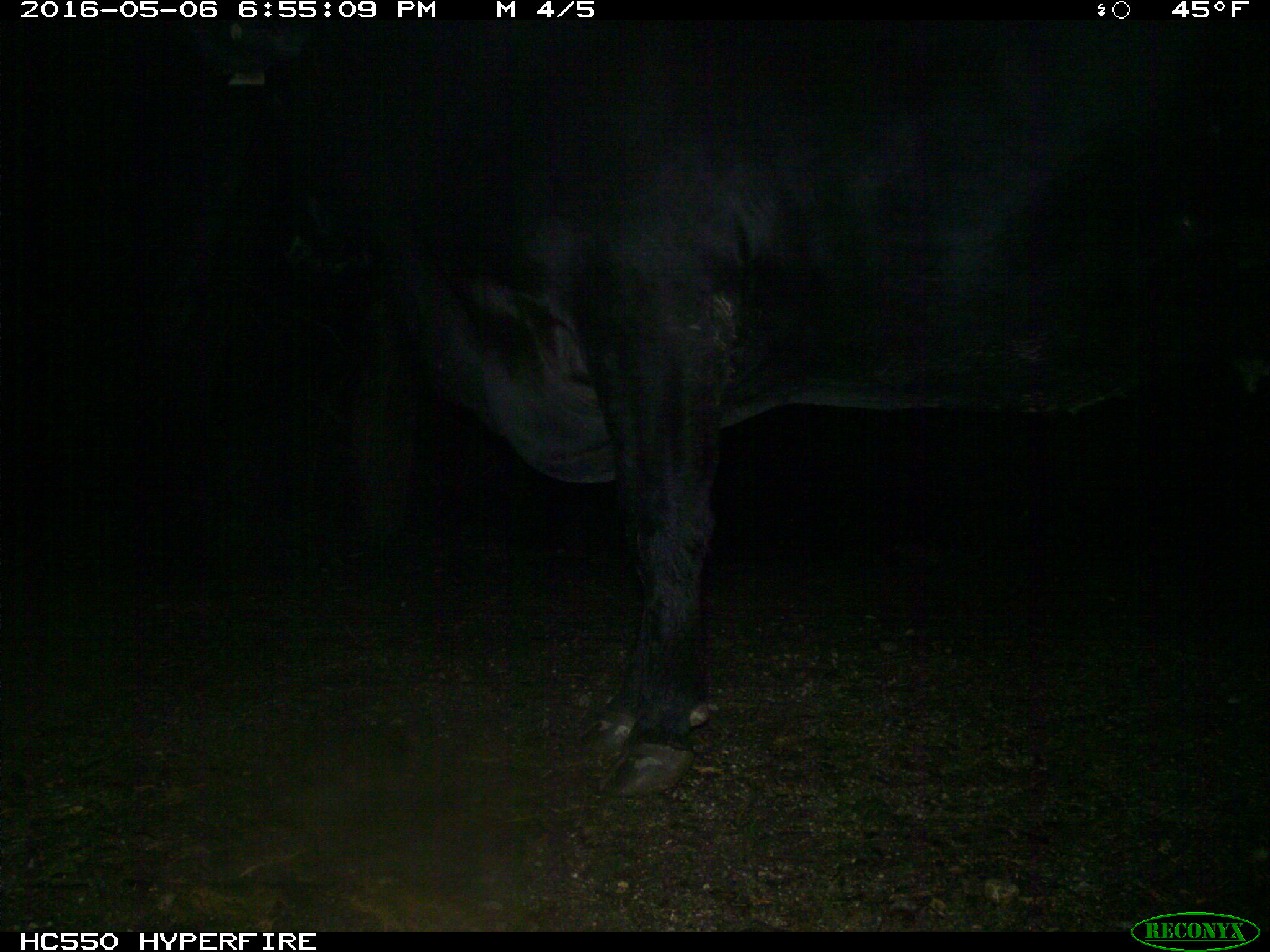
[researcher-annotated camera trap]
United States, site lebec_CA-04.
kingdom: Animalia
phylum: Chordata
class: Mammalia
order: Artiodactyla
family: Bovidae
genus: Bos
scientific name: Bos taurus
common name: domestic cow